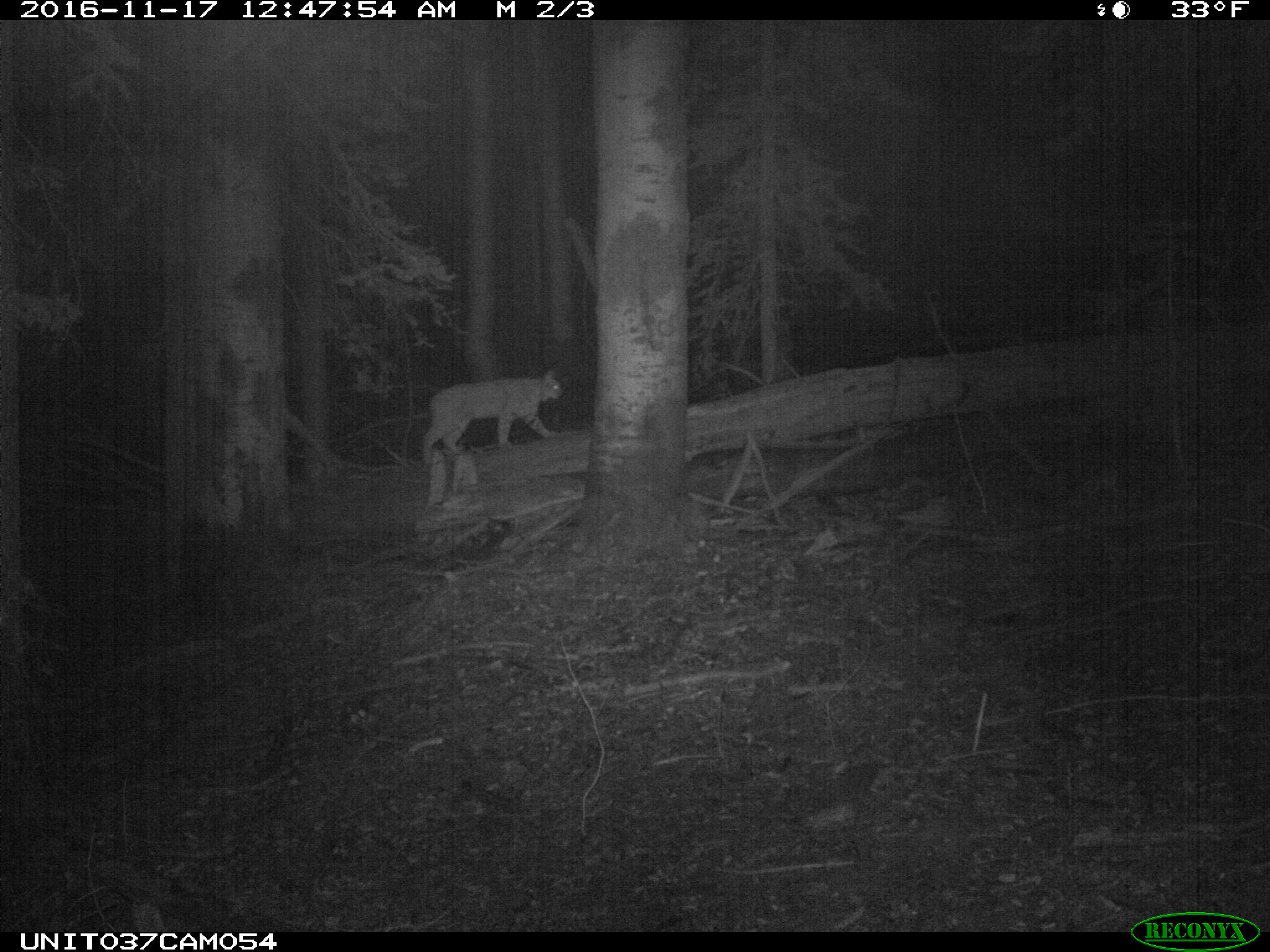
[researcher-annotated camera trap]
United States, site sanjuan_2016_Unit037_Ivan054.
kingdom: Animalia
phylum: Chordata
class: Mammalia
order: Carnivora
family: Felidae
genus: Lynx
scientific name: Lynx rufus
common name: bobcat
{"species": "Lynx rufus (bobcat)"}